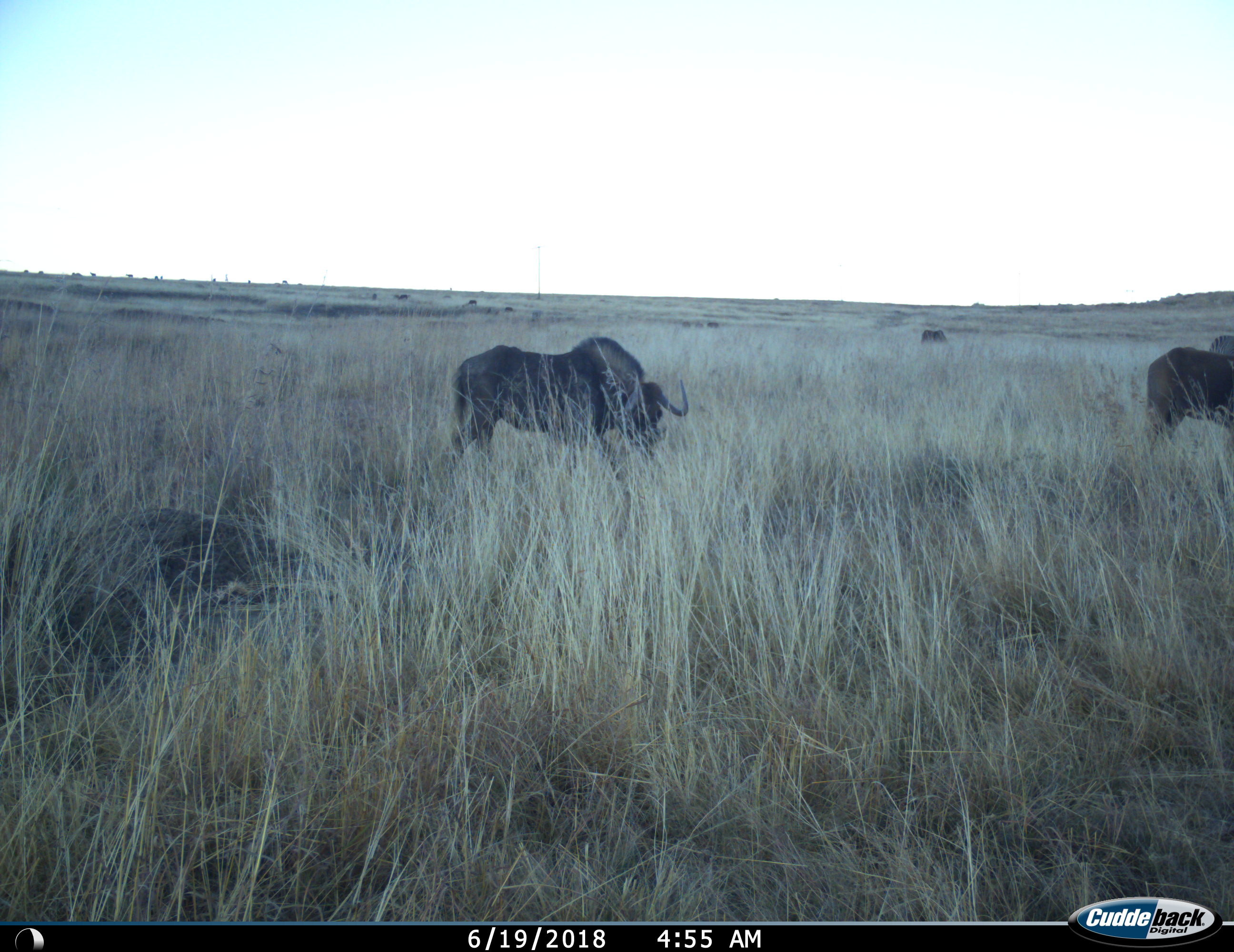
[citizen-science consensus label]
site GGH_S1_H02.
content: unidentified animal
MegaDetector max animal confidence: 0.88